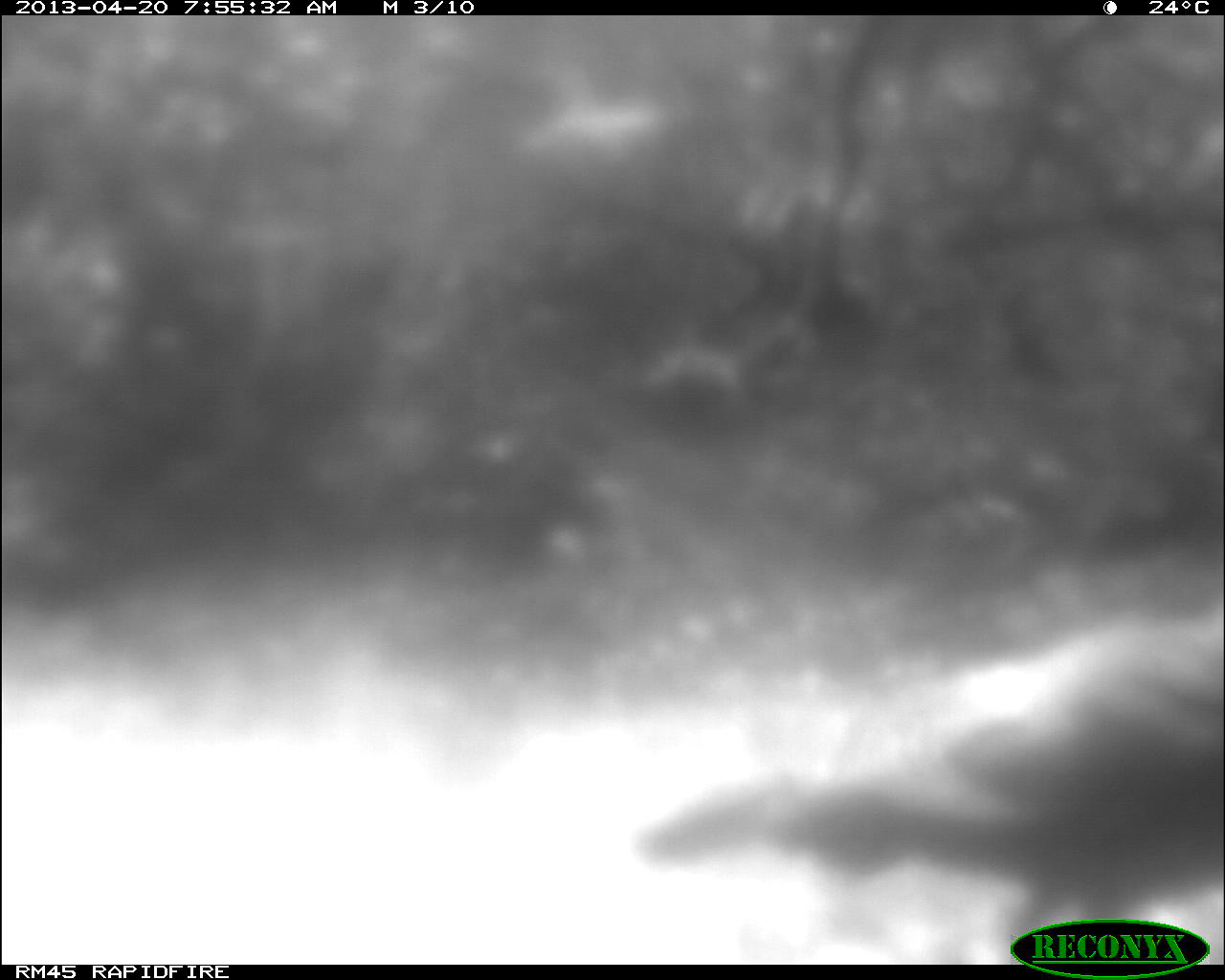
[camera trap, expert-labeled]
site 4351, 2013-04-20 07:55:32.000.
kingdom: Animalia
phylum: Chordata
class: Aves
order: Galliformes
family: Phasianidae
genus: Meleagris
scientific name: Meleagris ocellata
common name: ocellated turkey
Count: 1.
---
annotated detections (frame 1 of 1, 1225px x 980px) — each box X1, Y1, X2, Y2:
meleagris ocellata: 639, 619, 1225, 963